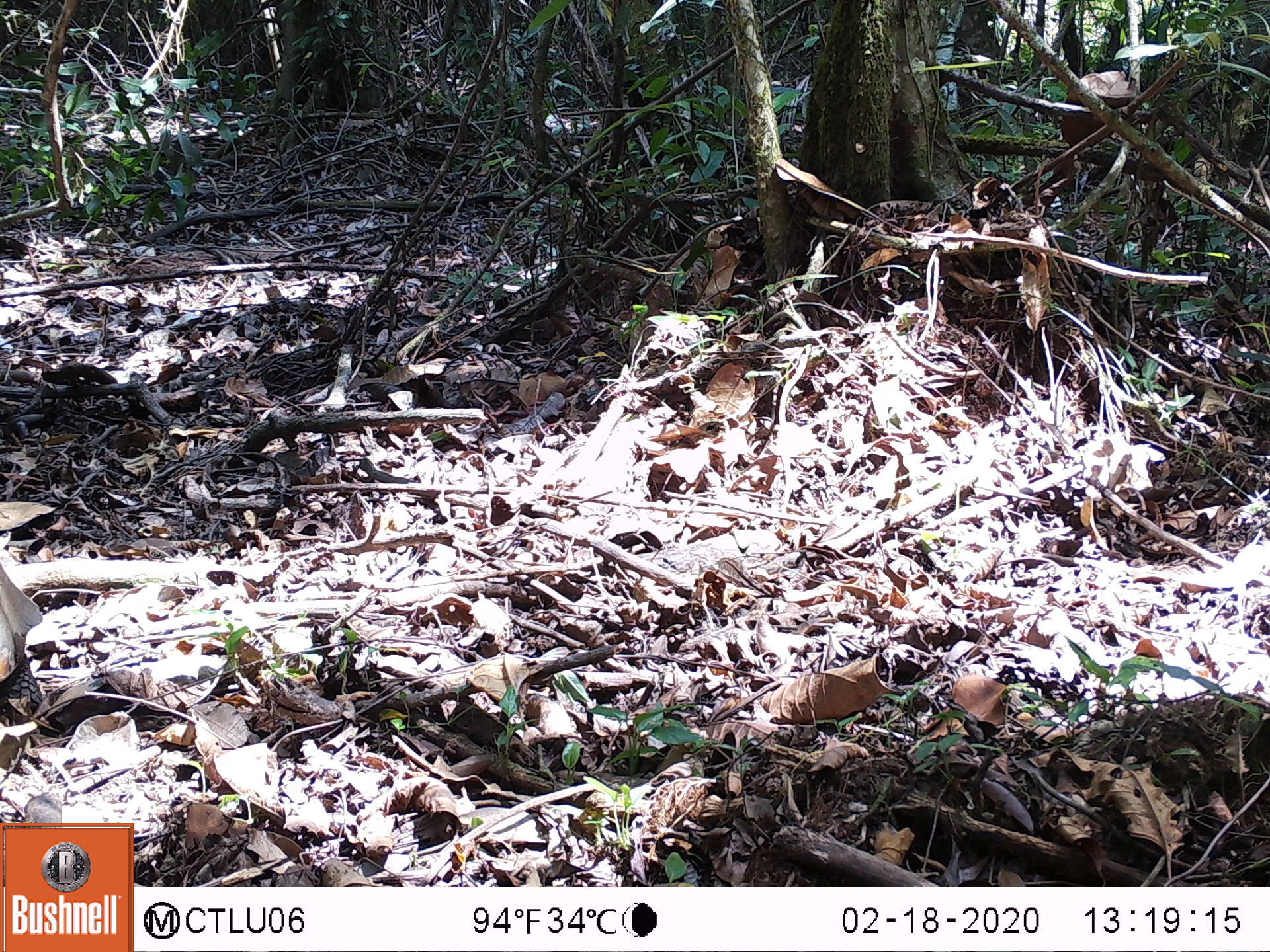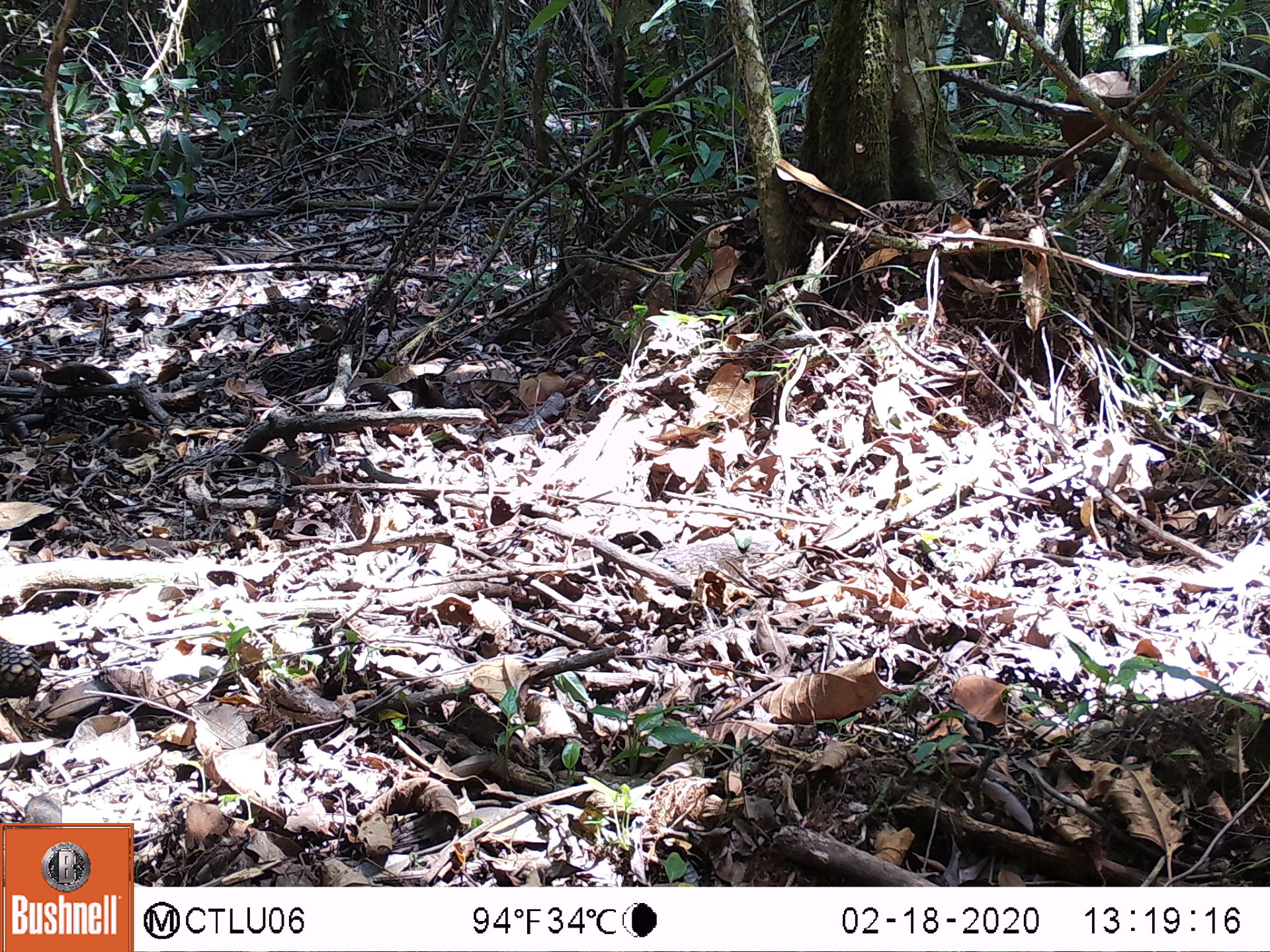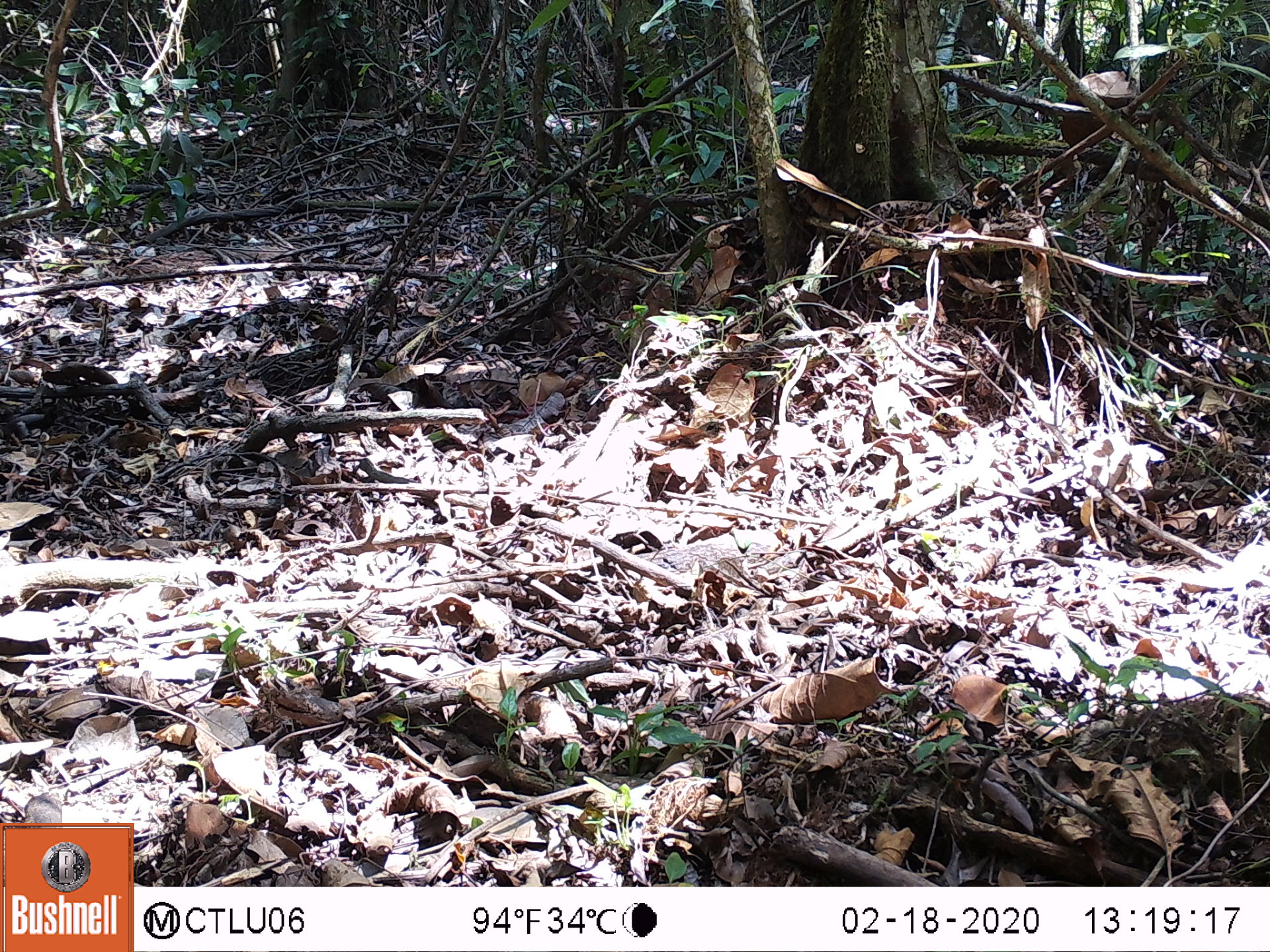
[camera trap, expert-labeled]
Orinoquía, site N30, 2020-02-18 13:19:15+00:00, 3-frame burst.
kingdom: Animalia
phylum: Chordata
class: Reptilia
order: Testudines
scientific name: Testudines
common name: turtles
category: unknown turtle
Unknown turtle (turtles) (Testudines).